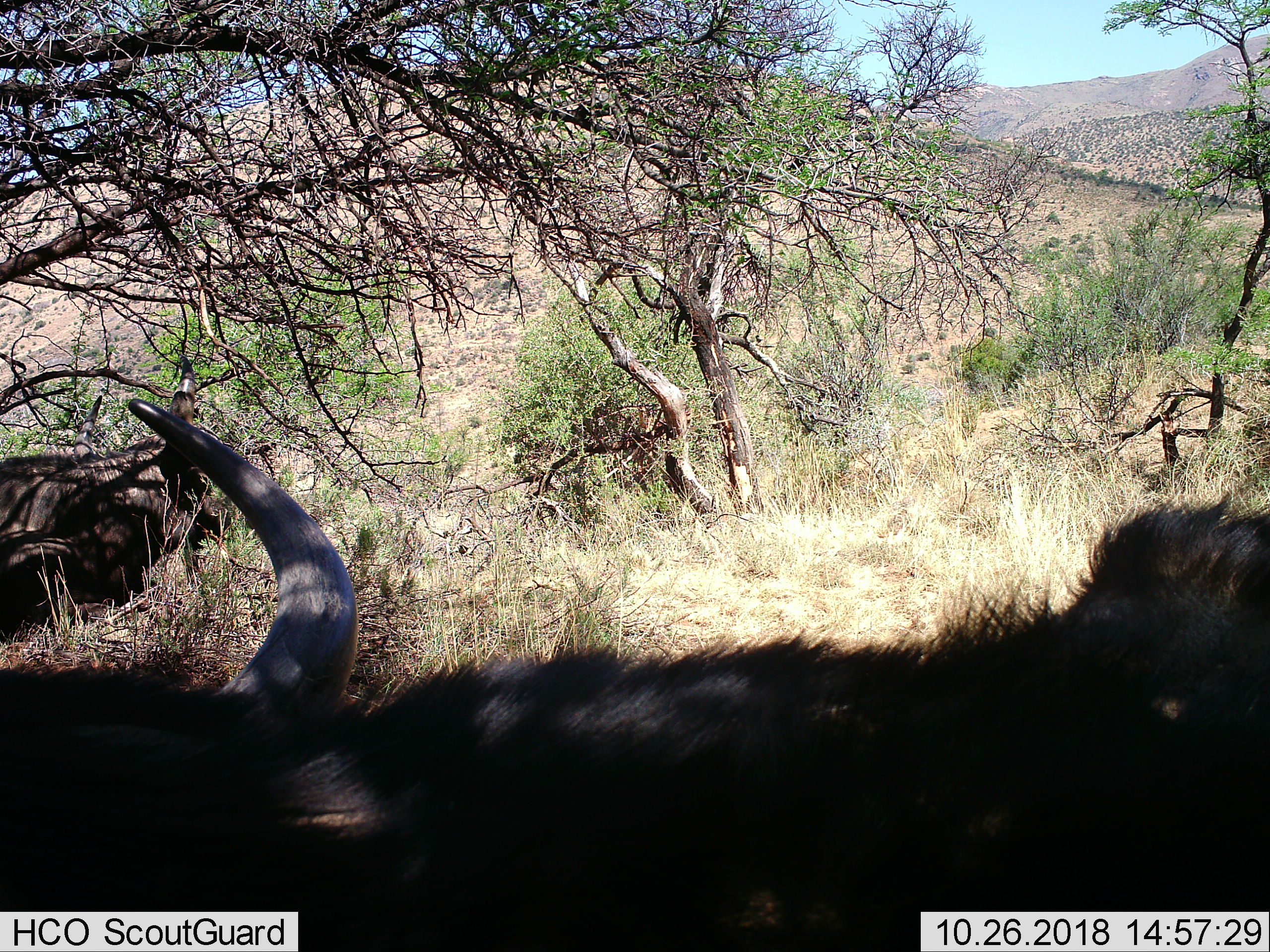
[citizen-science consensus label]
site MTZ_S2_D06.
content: unidentified animal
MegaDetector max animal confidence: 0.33